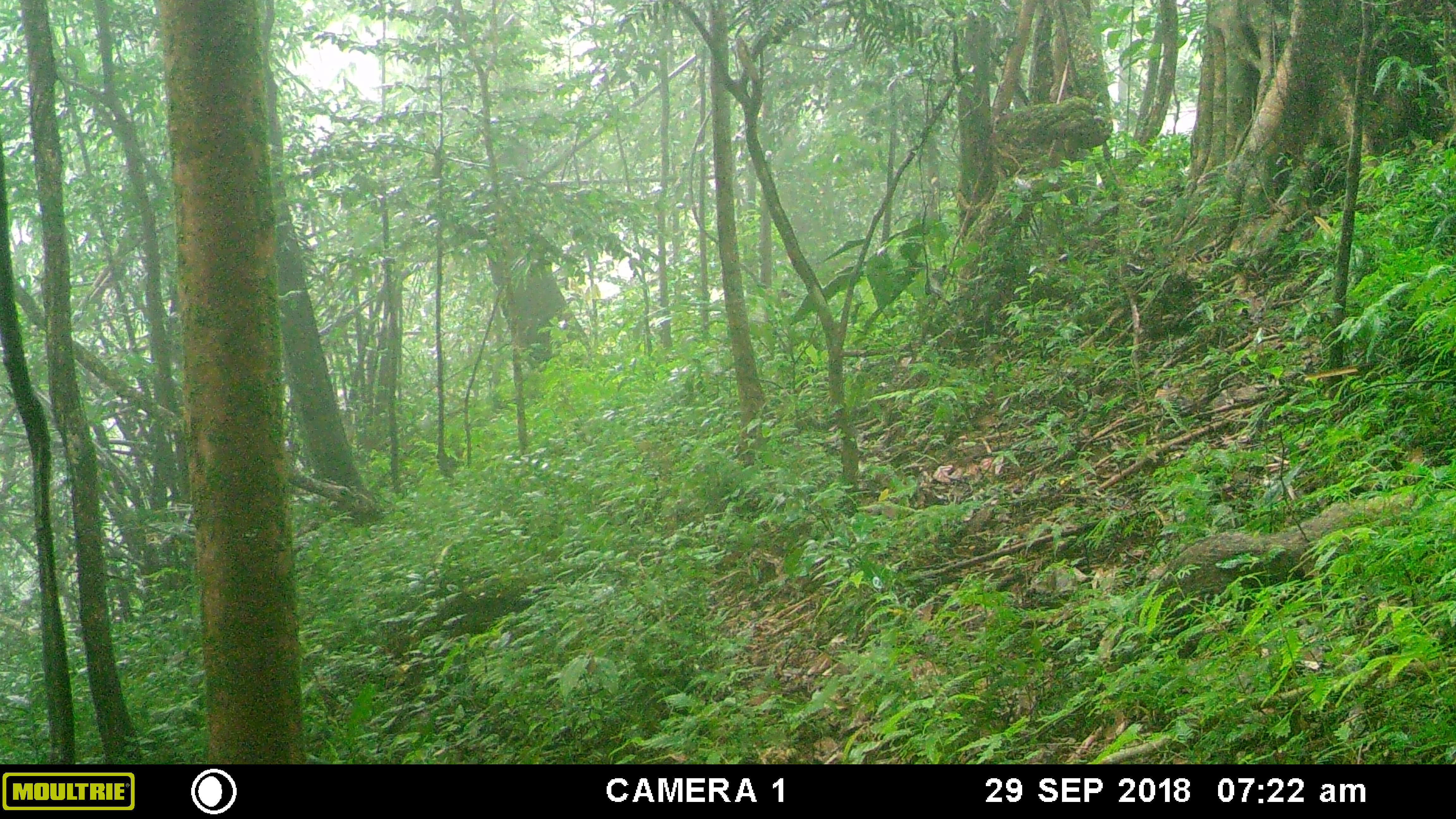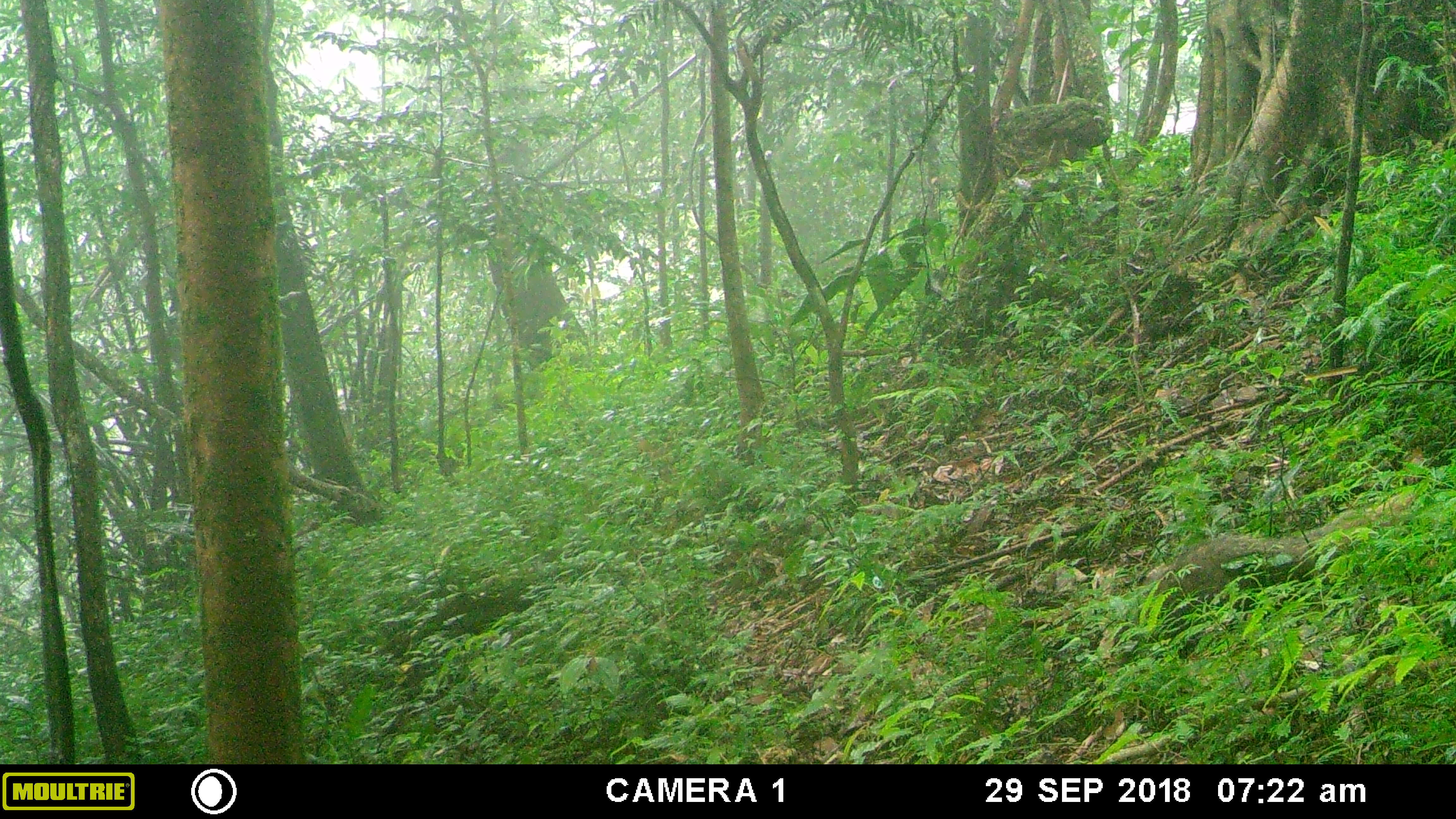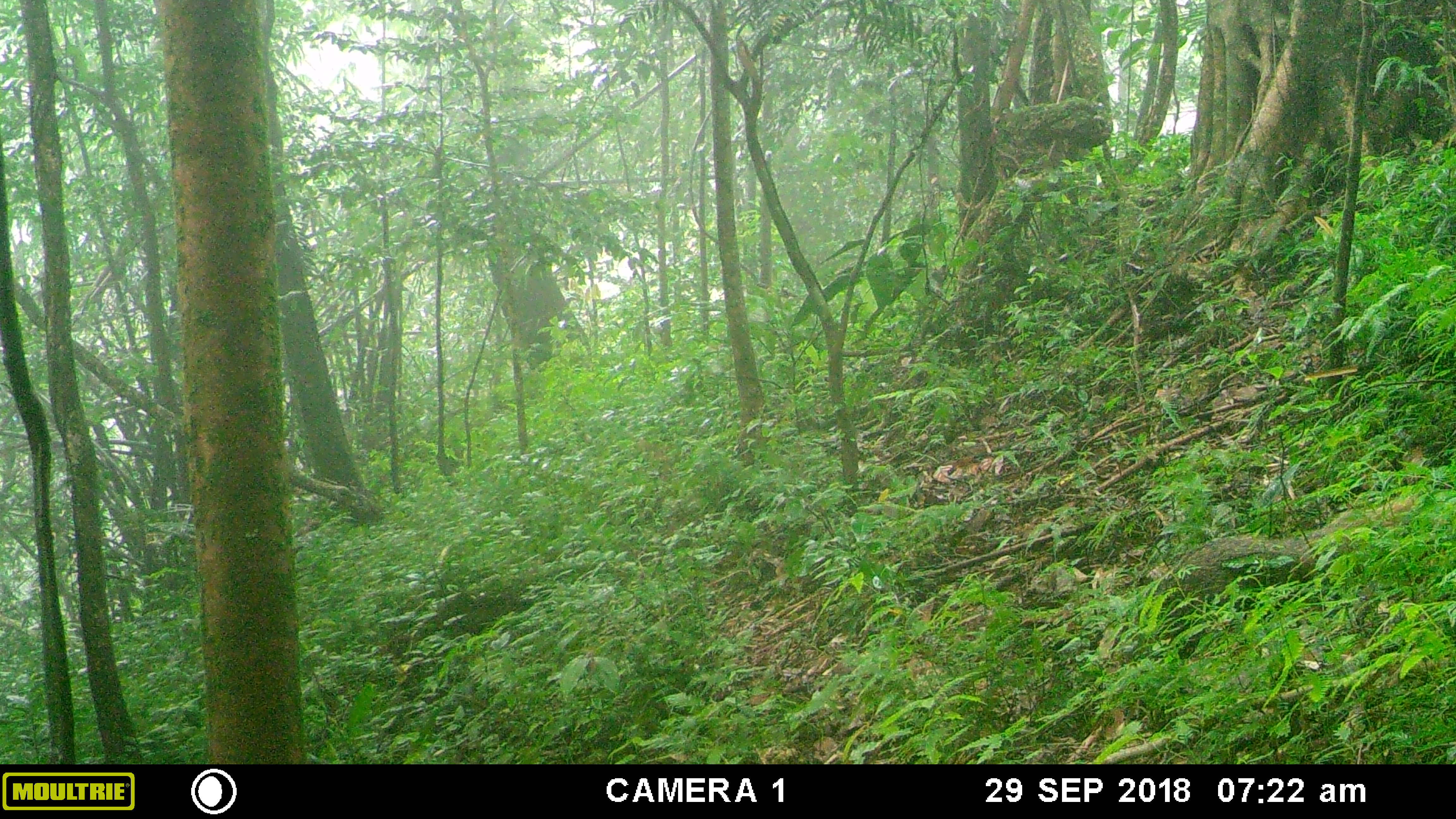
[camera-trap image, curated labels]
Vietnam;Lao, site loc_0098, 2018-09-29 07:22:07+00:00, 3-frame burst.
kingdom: Animalia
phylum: Chordata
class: Mammalia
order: Carnivora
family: Herpestidae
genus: Urva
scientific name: Urva urva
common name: crab-eating mongoose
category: crab eating mongoose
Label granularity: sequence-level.